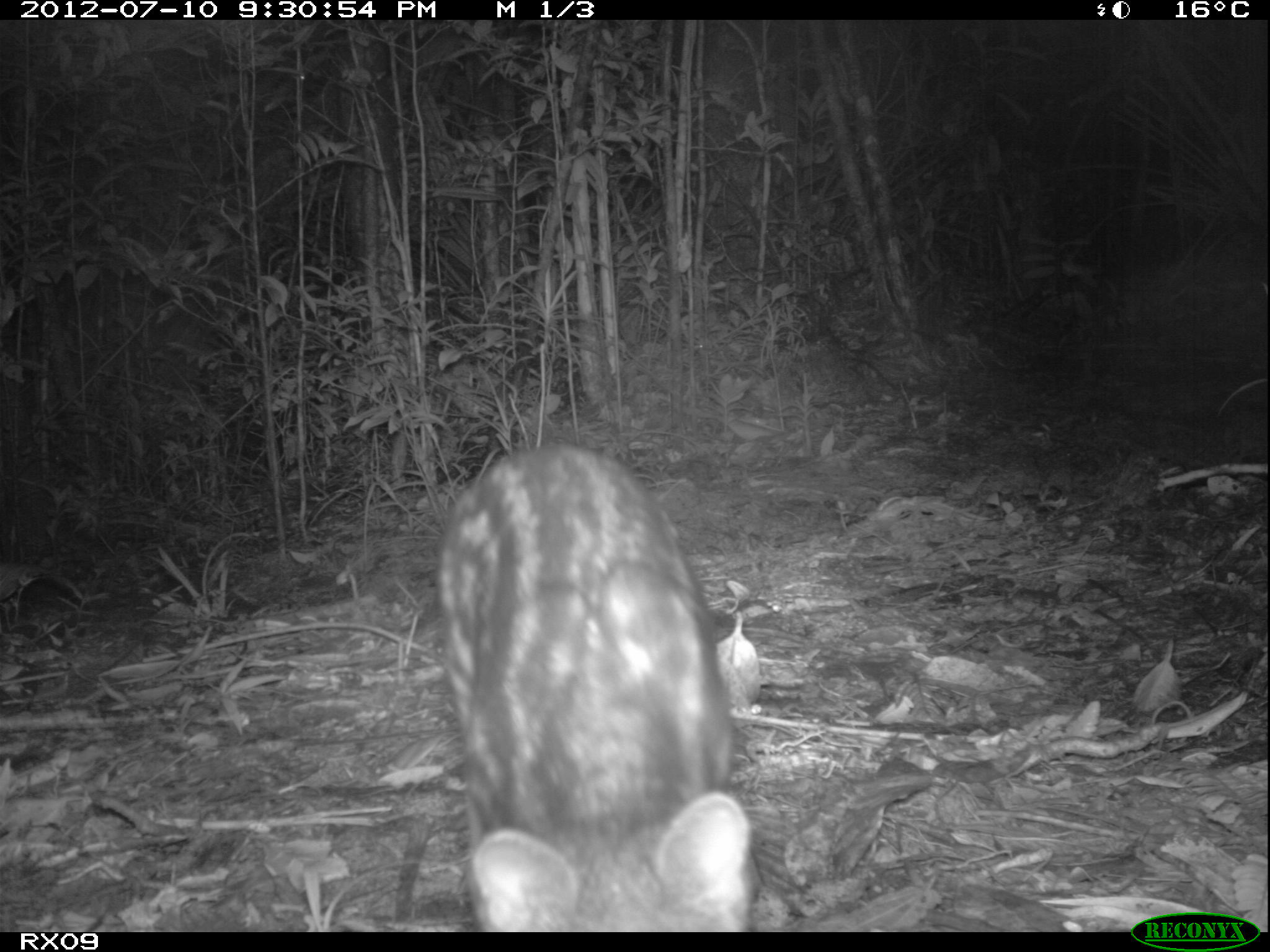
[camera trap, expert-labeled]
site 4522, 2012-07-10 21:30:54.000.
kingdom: Animalia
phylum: Chordata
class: Mammalia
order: Carnivora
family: Eupleridae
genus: Fossa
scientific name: Fossa fossana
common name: fanaloka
Fossa fossana (fanaloka), count 1.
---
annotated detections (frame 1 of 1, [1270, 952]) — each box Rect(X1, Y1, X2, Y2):
fossa fossana: Rect(434, 438, 760, 927)